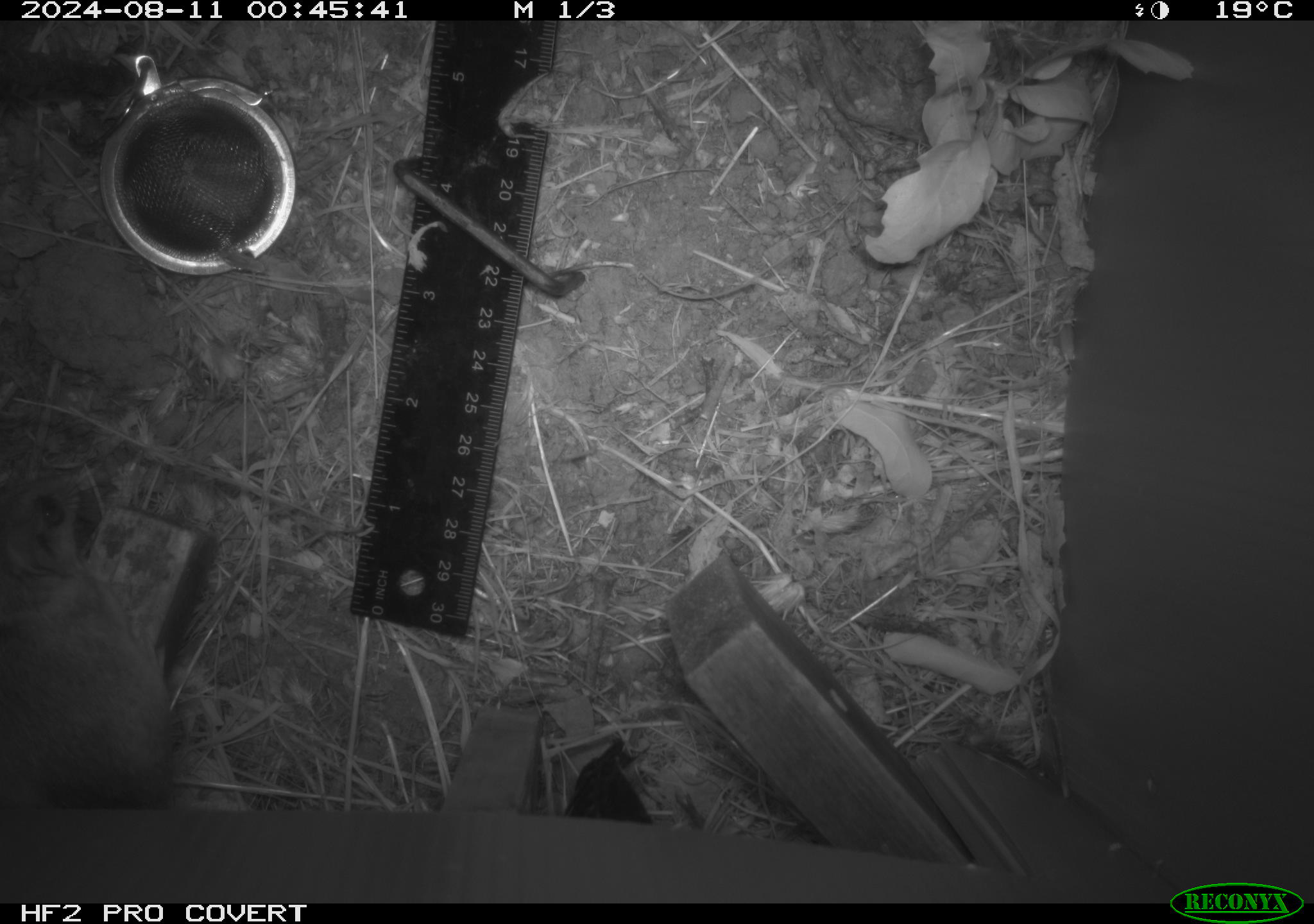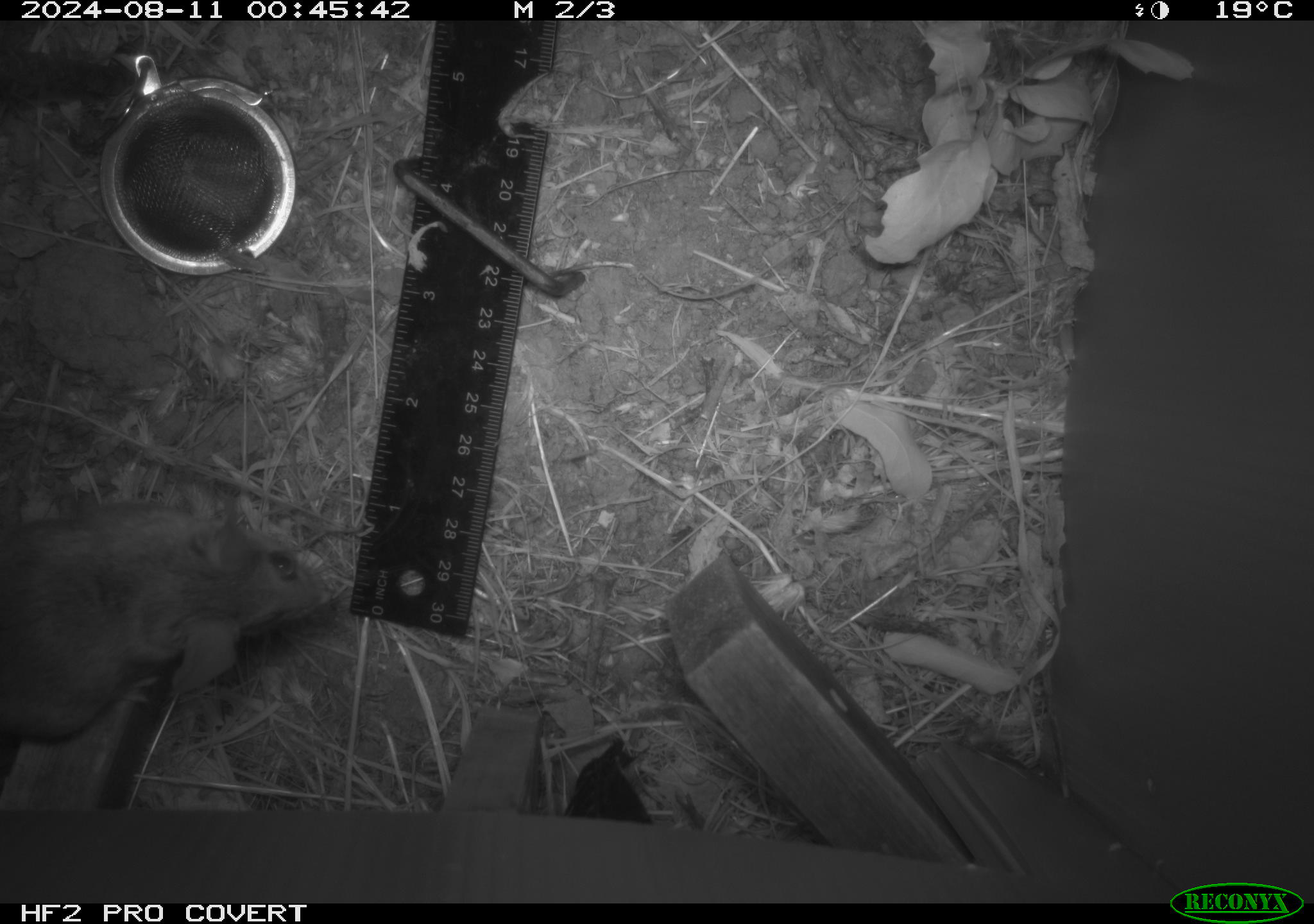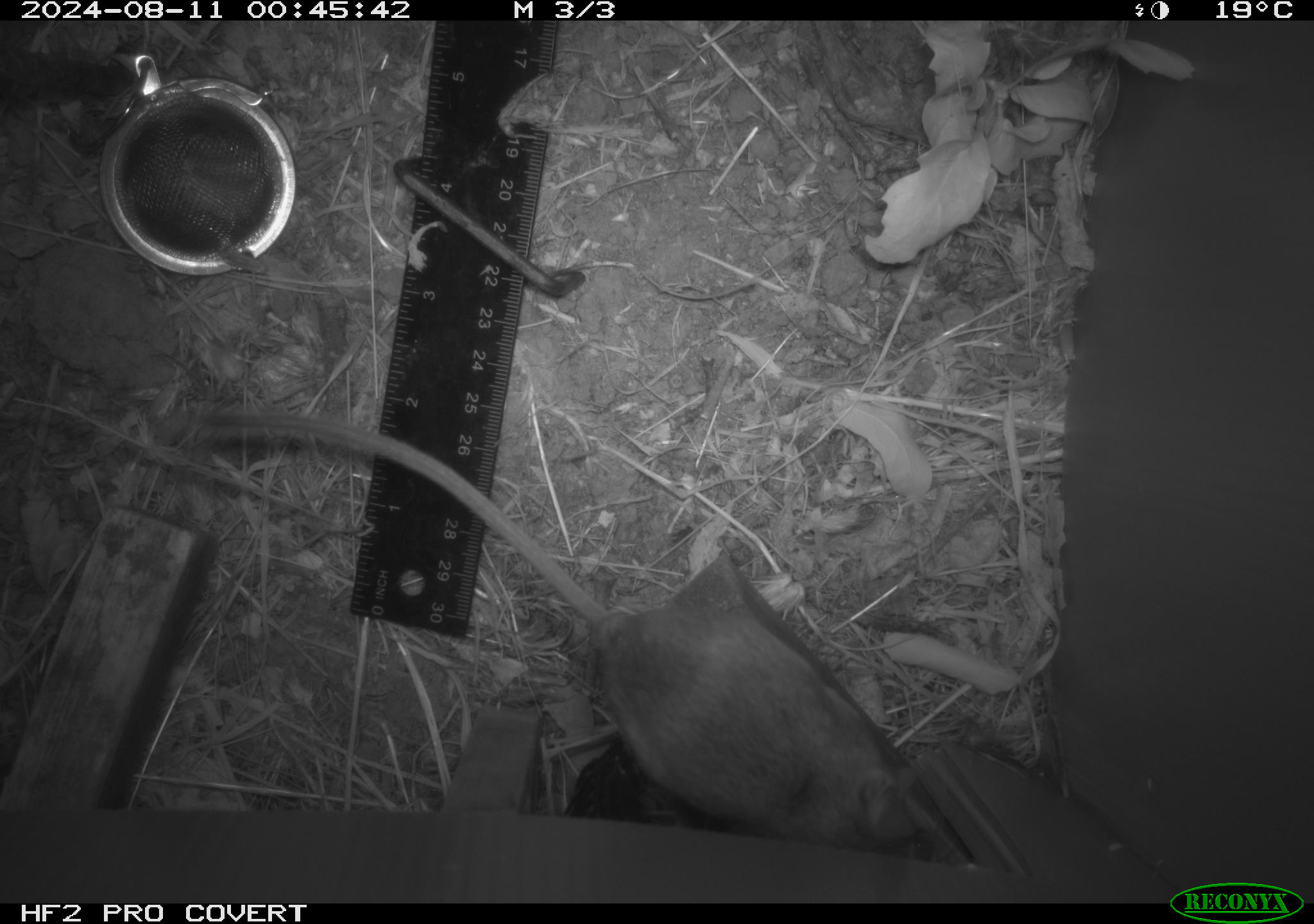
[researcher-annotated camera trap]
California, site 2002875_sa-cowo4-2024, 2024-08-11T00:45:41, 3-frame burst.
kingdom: Animalia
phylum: Chordata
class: Mammalia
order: Rodentia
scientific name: Rodentia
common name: rodent